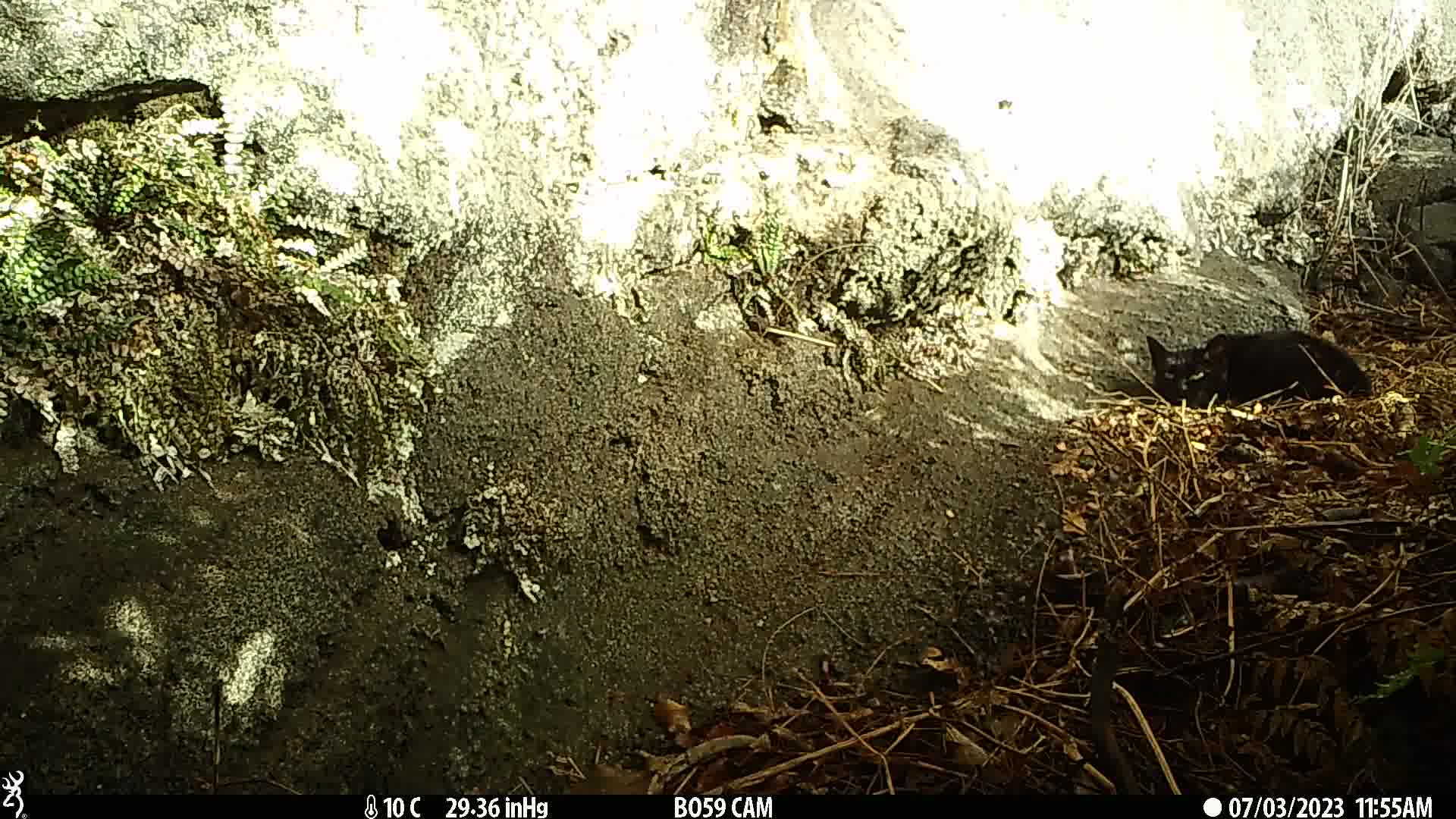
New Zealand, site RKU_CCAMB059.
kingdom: Animalia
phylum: Chordata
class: Mammalia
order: Carnivora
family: Felidae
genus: Felis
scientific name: Felis catus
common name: domestic cat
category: cat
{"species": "cat (domestic cat) (Felis catus)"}